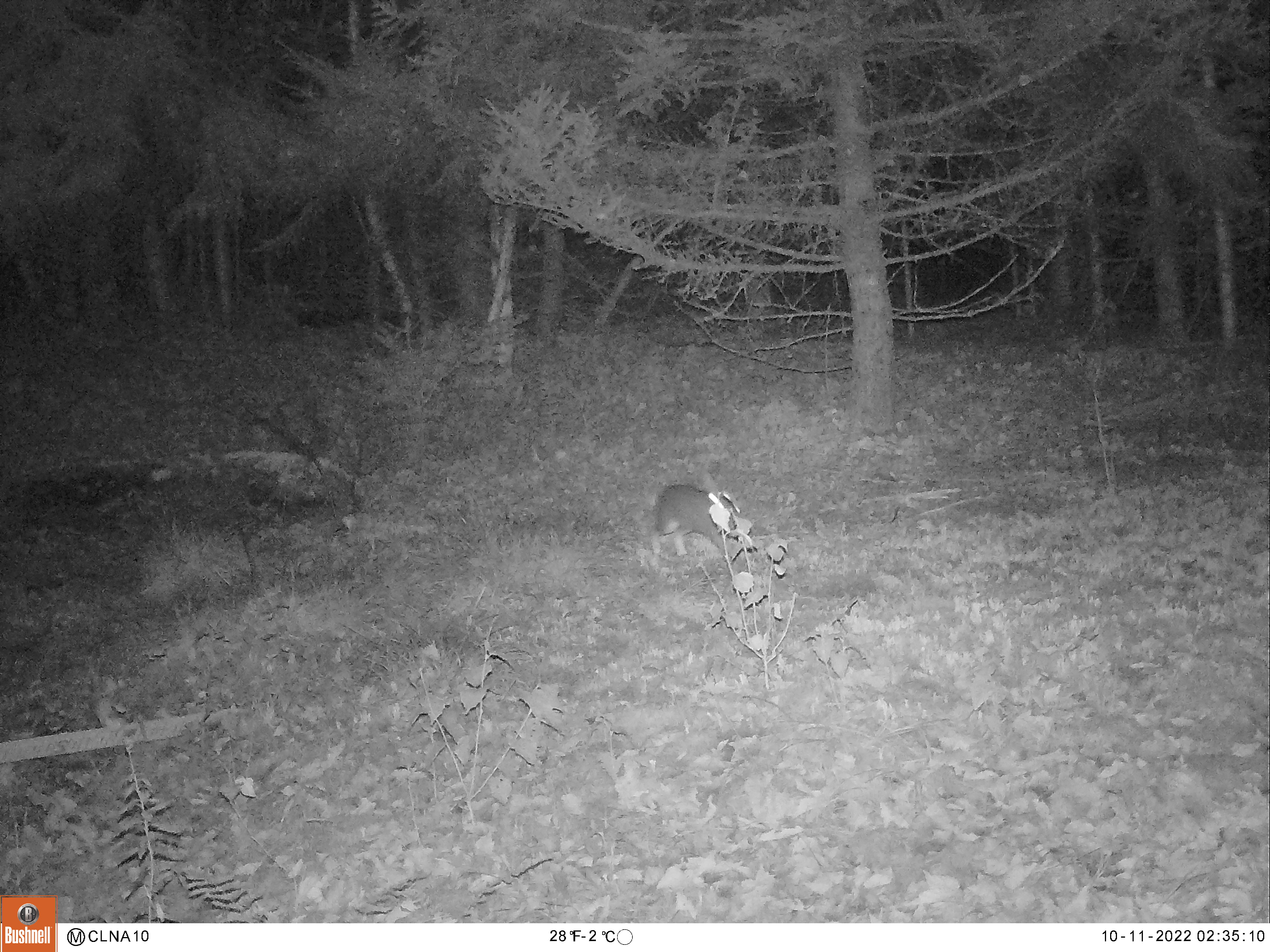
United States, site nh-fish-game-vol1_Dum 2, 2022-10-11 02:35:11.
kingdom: Animalia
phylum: Chordata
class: Mammalia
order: Lagomorpha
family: Leporidae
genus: Sylvilagus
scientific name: Sylvilagus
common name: cottontail rabbit